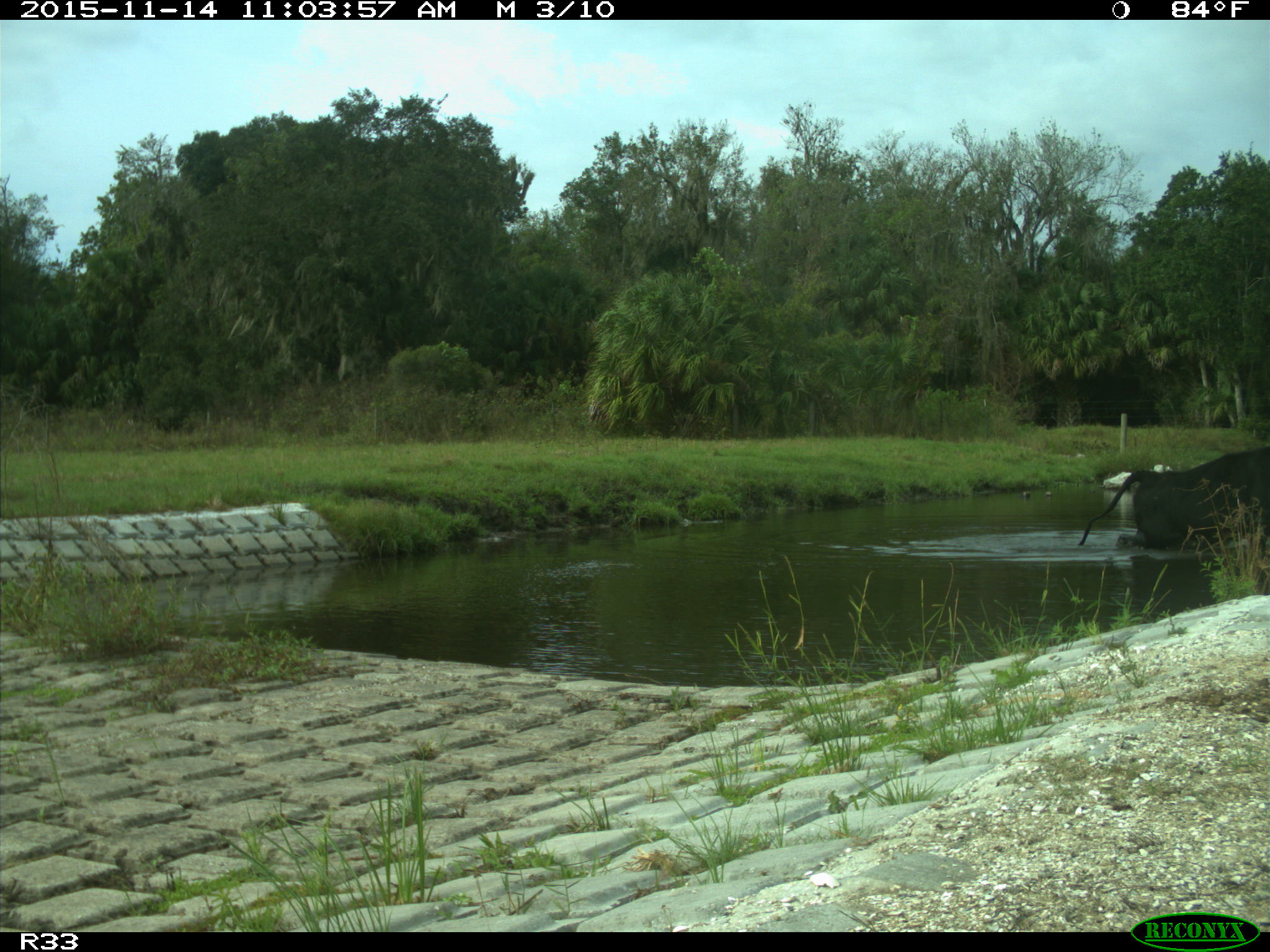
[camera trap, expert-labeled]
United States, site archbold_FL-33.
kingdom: Animalia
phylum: Chordata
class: Mammalia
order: Artiodactyla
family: Bovidae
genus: Bos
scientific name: Bos taurus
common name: domestic cow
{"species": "Bos taurus (domestic cow)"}